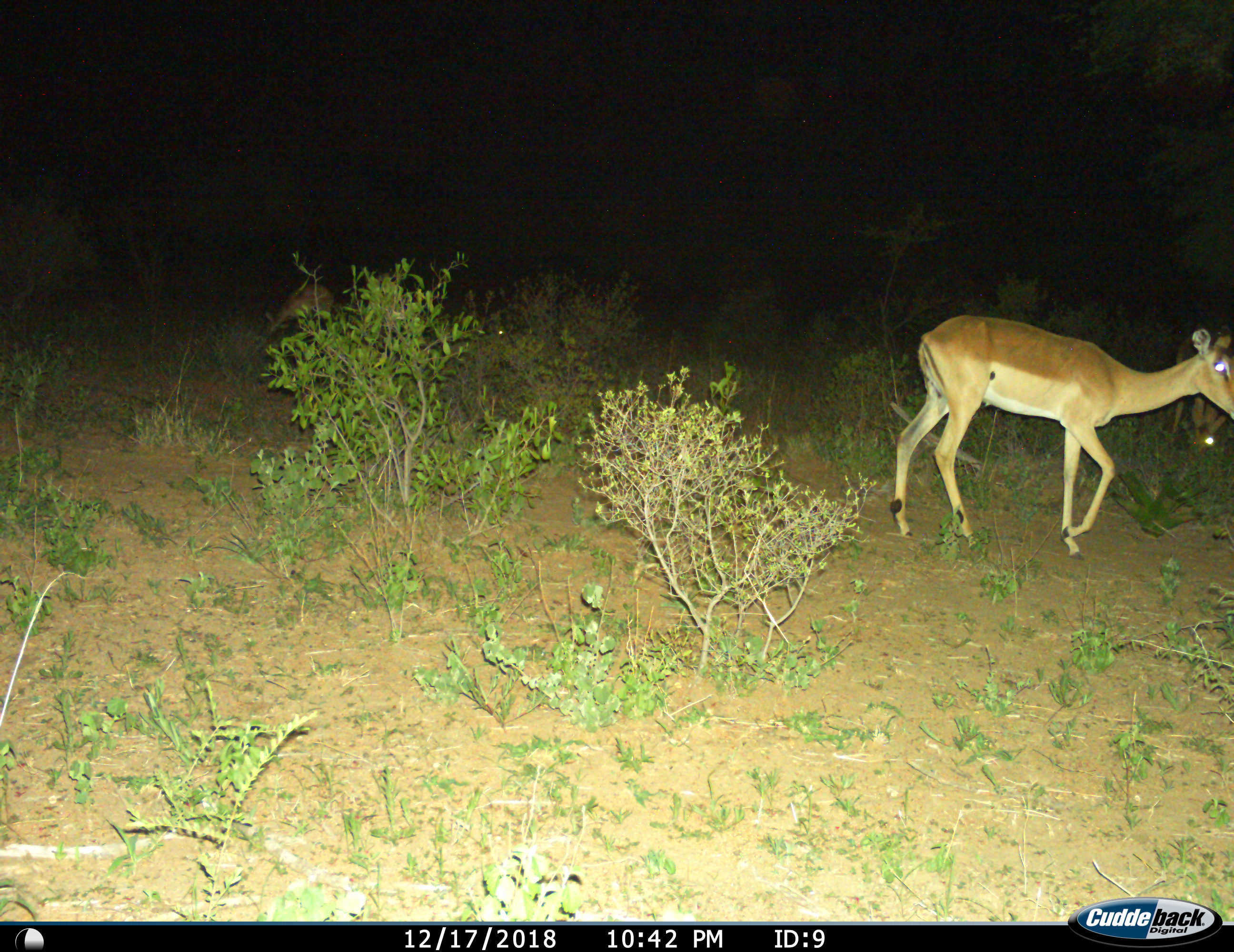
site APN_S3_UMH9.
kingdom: Animalia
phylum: Chordata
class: Mammalia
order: Artiodactyla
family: Bovidae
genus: Aepyceros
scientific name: Aepyceros melampus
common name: impala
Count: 3.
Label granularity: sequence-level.